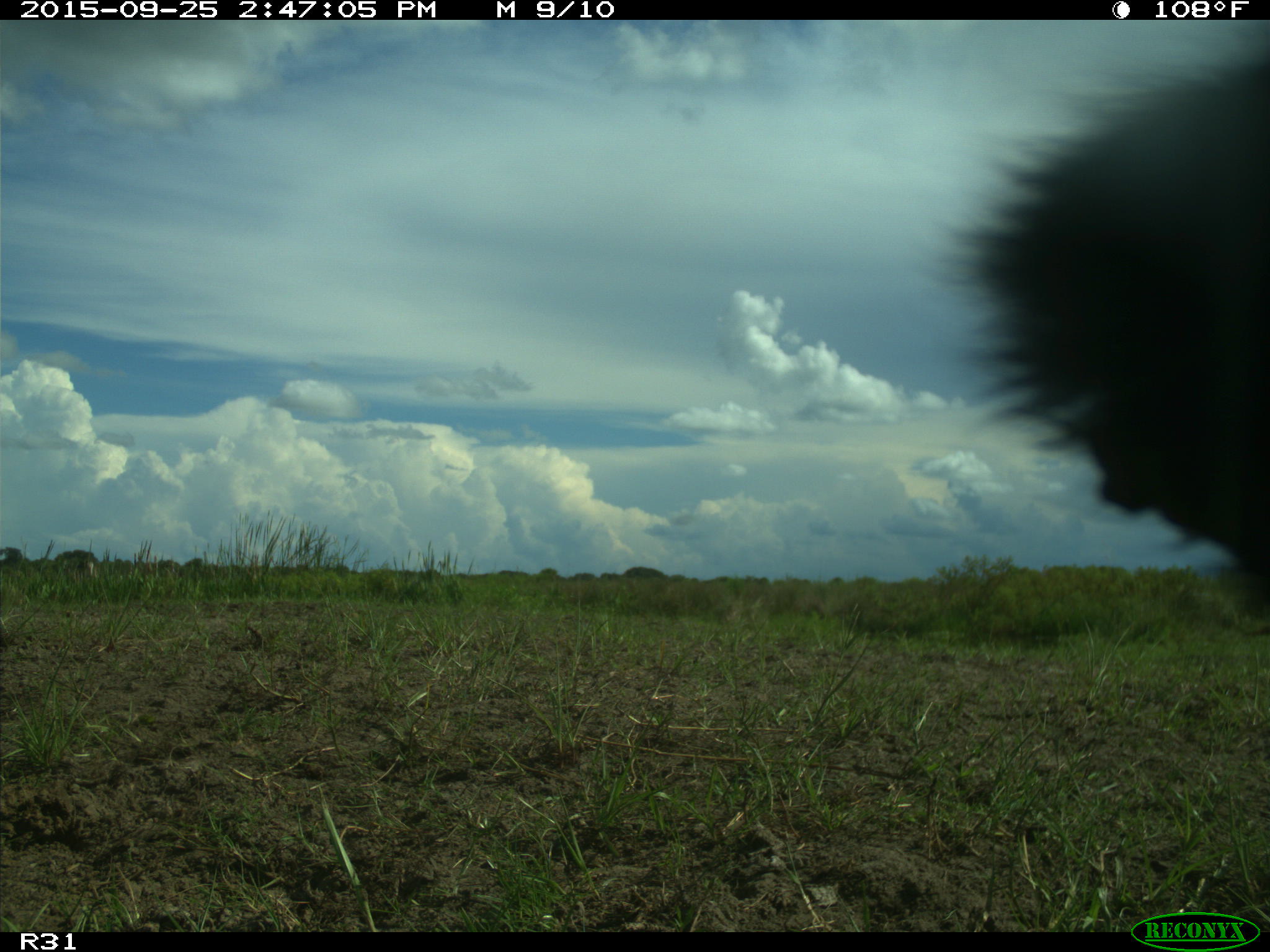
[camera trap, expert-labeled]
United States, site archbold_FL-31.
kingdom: Animalia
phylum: Chordata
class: Mammalia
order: Artiodactyla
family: Bovidae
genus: Bos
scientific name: Bos taurus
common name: domestic cow